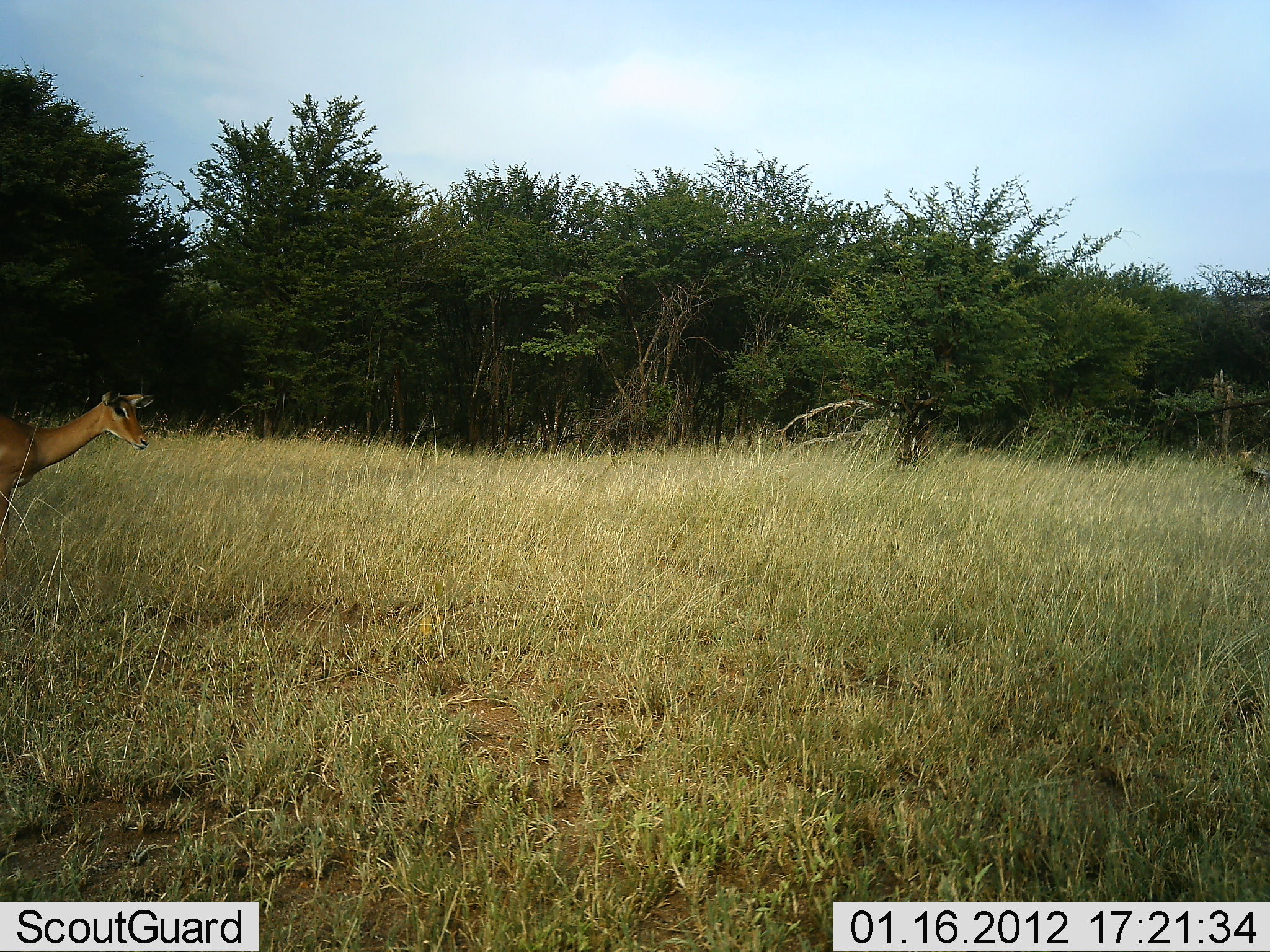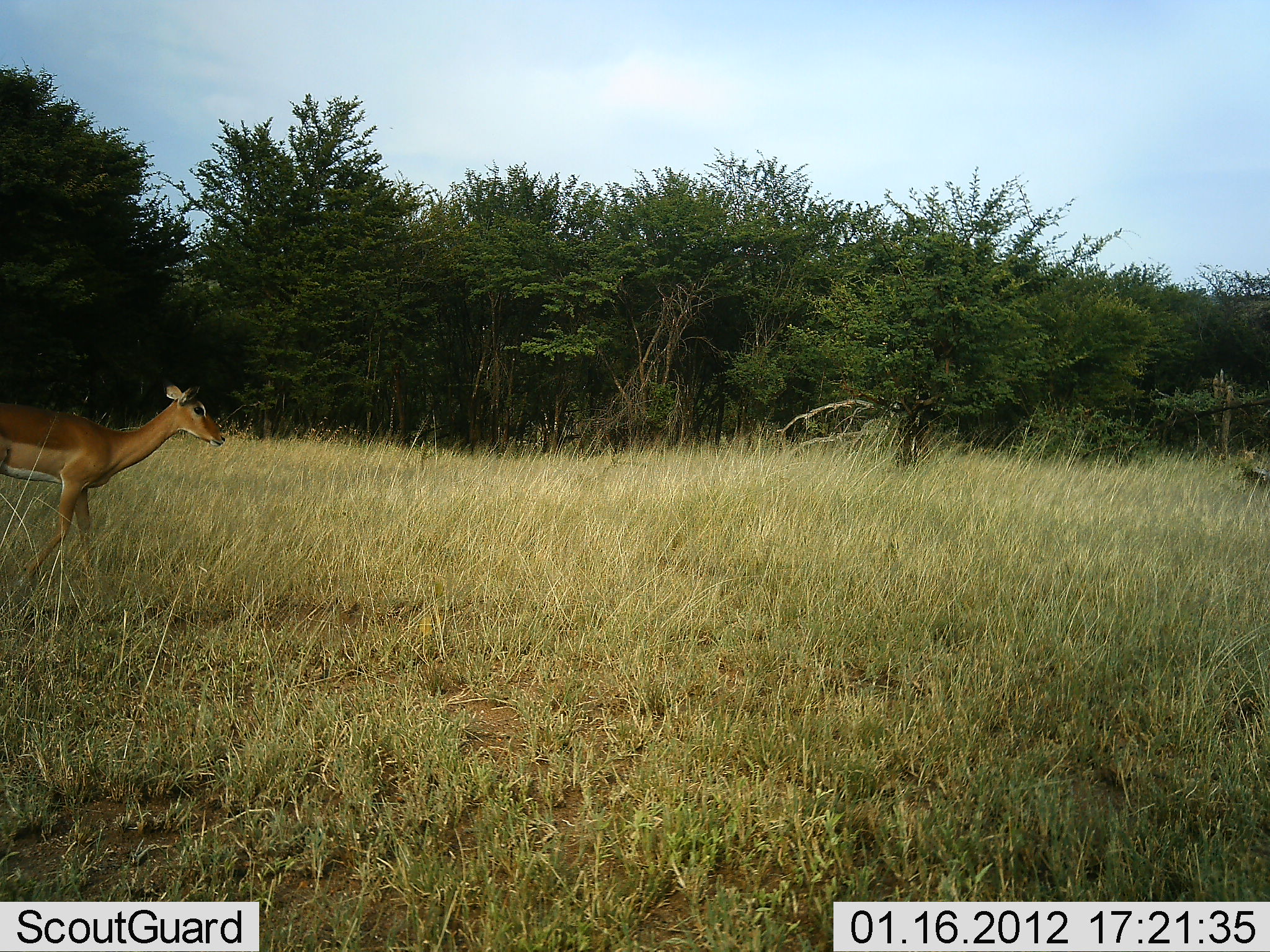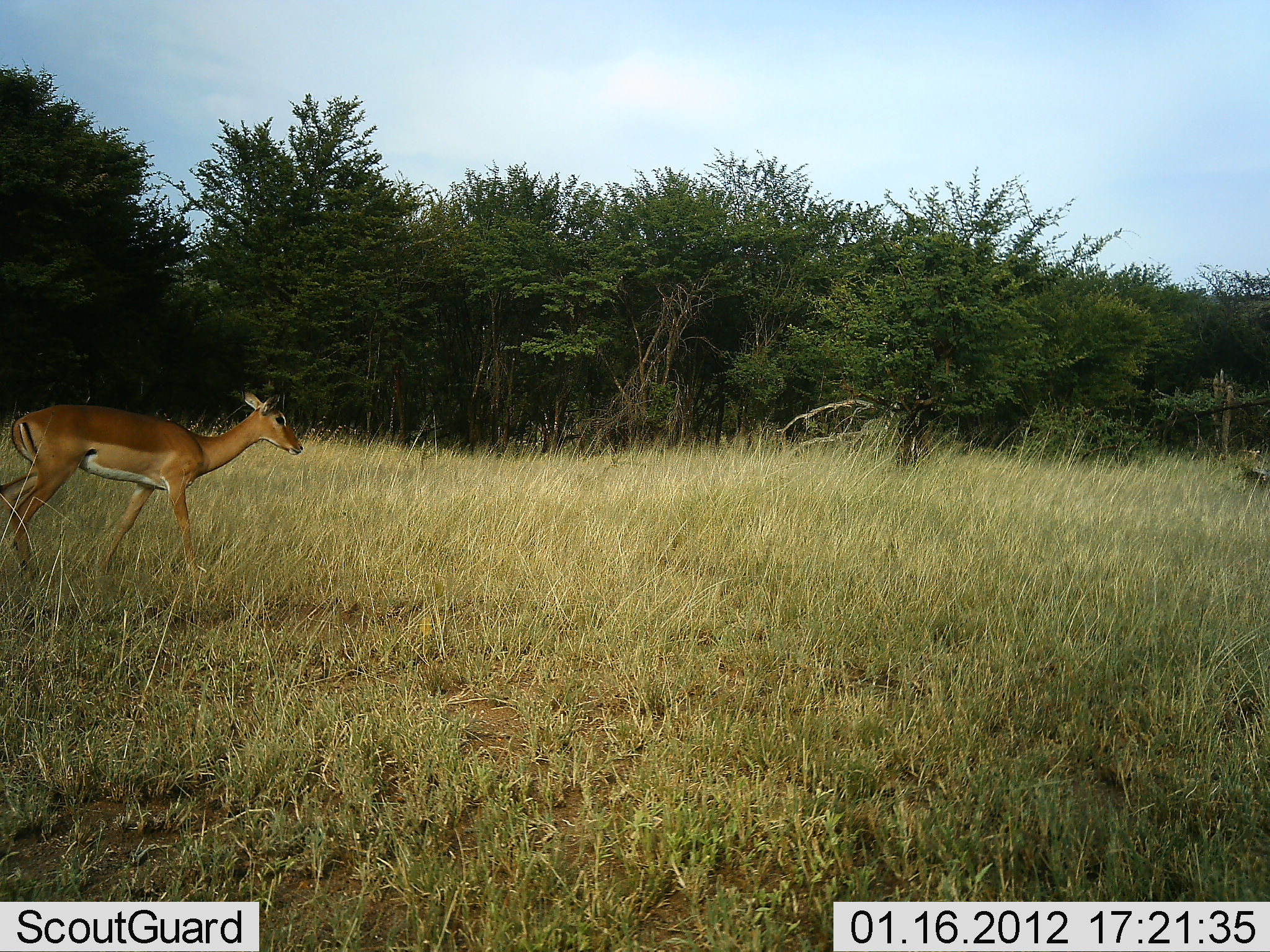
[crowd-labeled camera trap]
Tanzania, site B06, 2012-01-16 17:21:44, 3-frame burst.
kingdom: Animalia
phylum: Chordata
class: Mammalia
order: Artiodactyla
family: Bovidae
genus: Aepyceros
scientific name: Aepyceros melampus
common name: impala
Impala (Aepyceros melampus), count 1. Behavior (volunteer vote fractions): standing 16%, resting 0%, moving 88%, interacting 0%. Young present (vote fraction): 0%. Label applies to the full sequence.